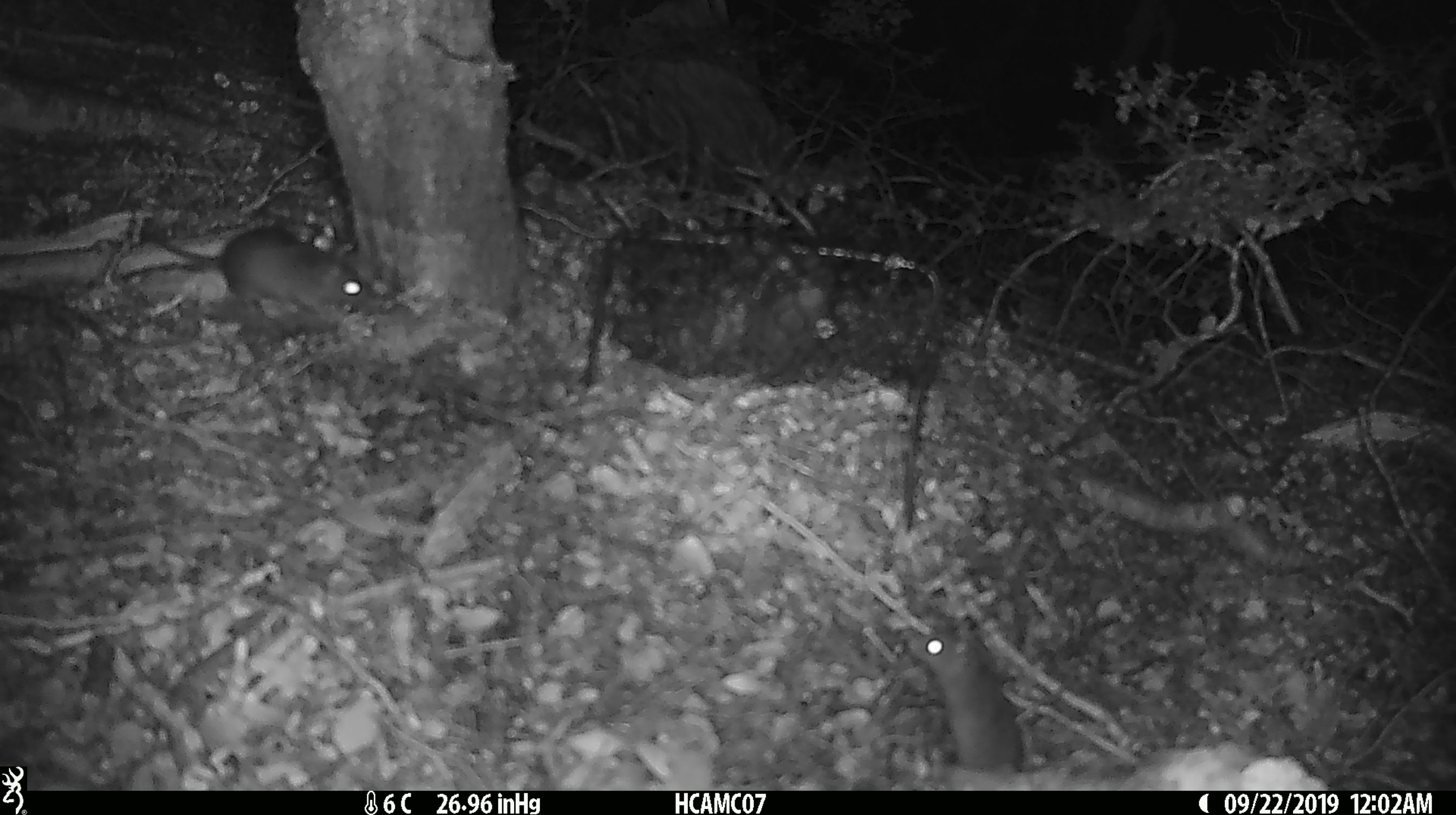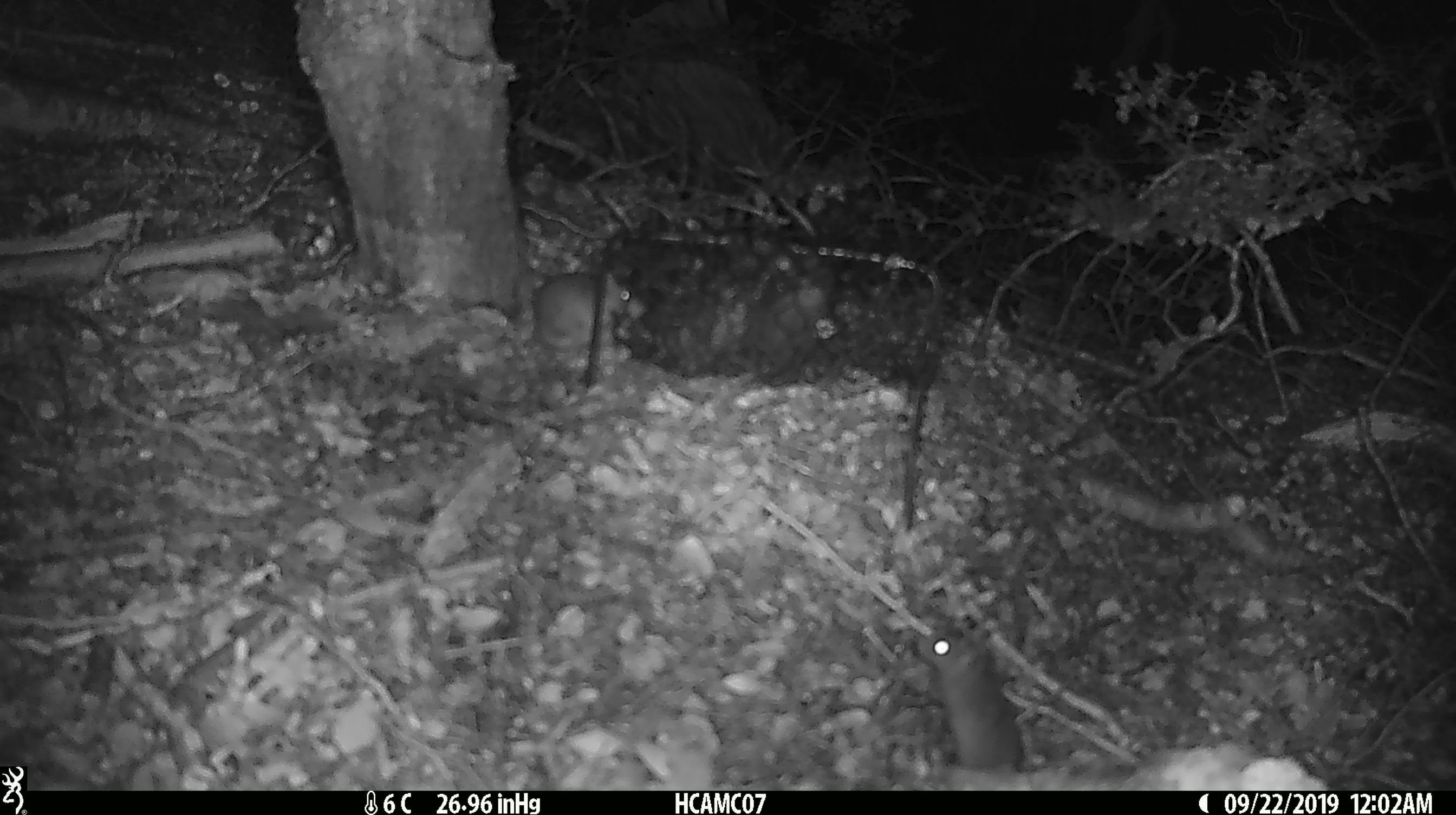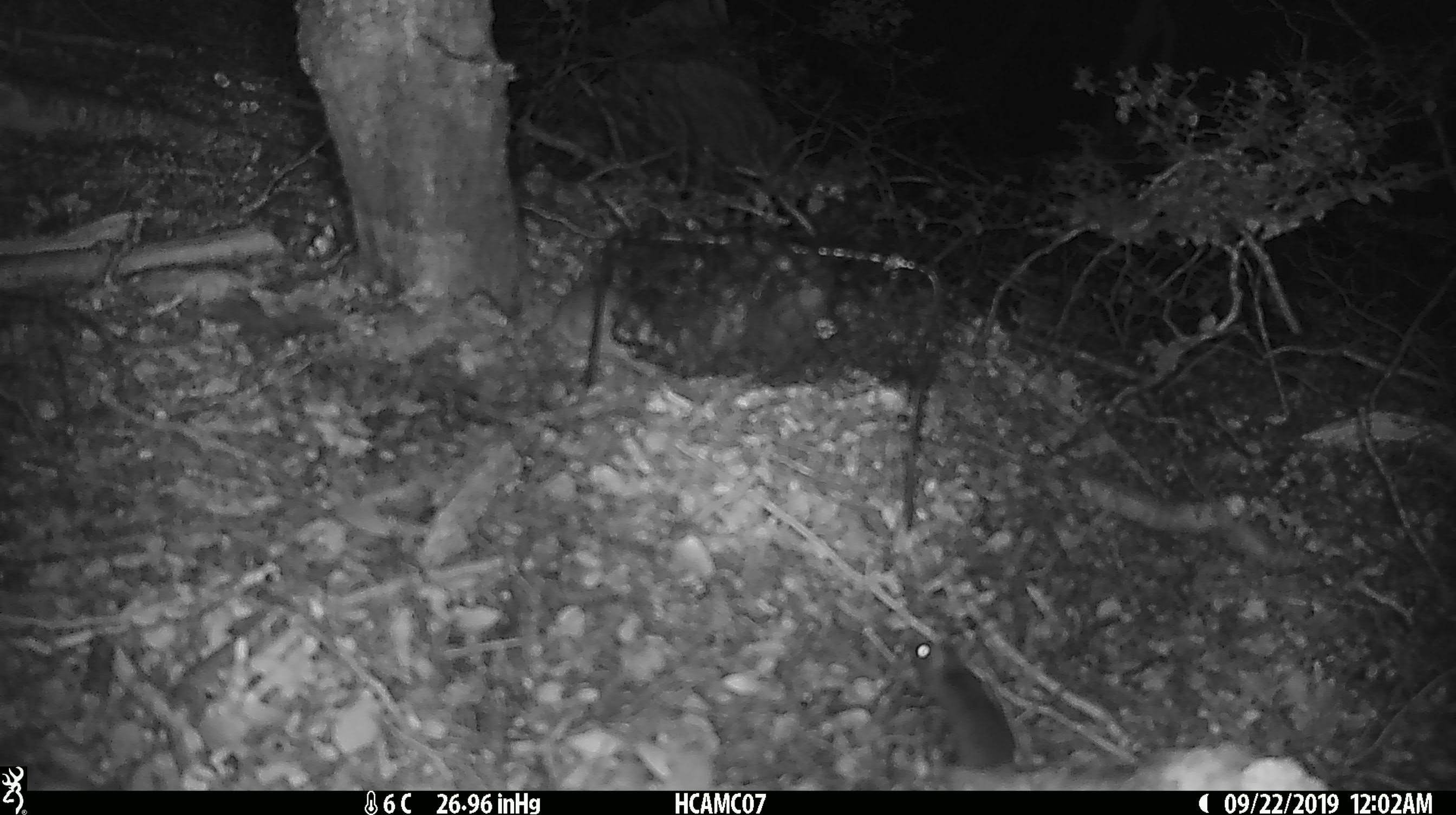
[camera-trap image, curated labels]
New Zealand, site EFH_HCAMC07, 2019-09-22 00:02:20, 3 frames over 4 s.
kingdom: Animalia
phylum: Chordata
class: Mammalia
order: Rodentia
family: Muridae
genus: Mus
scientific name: Mus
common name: mouse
Mouse (Mus).